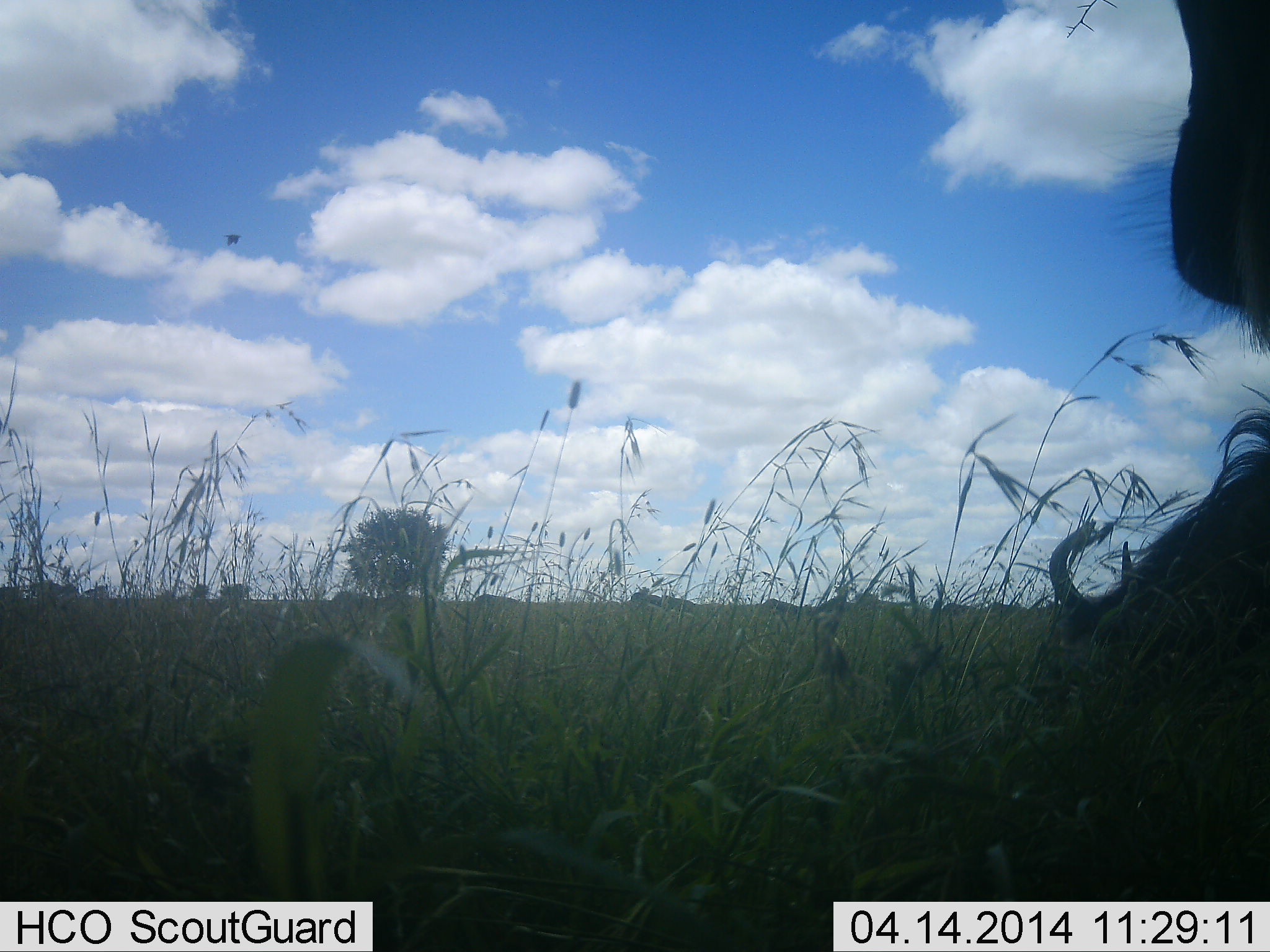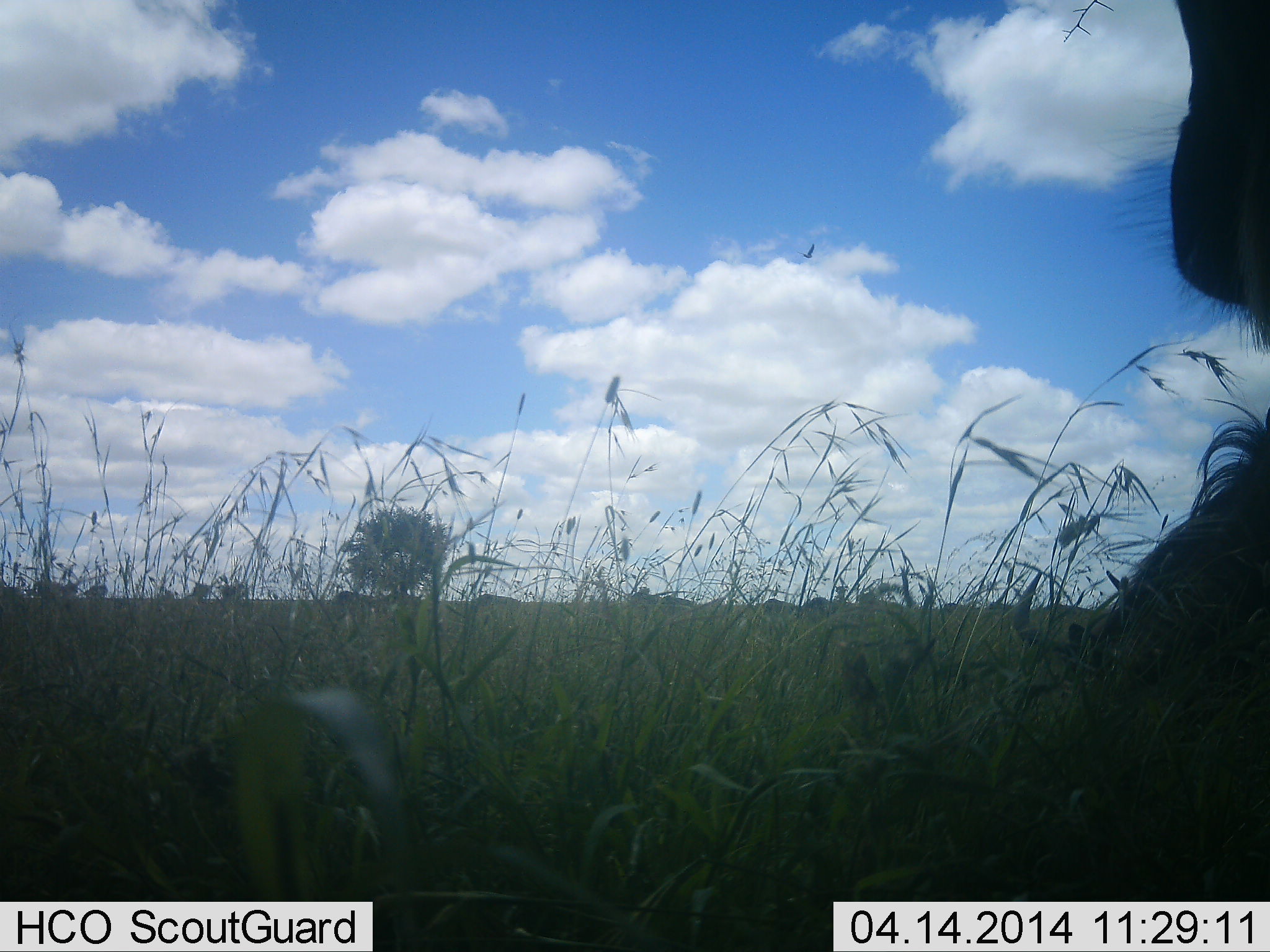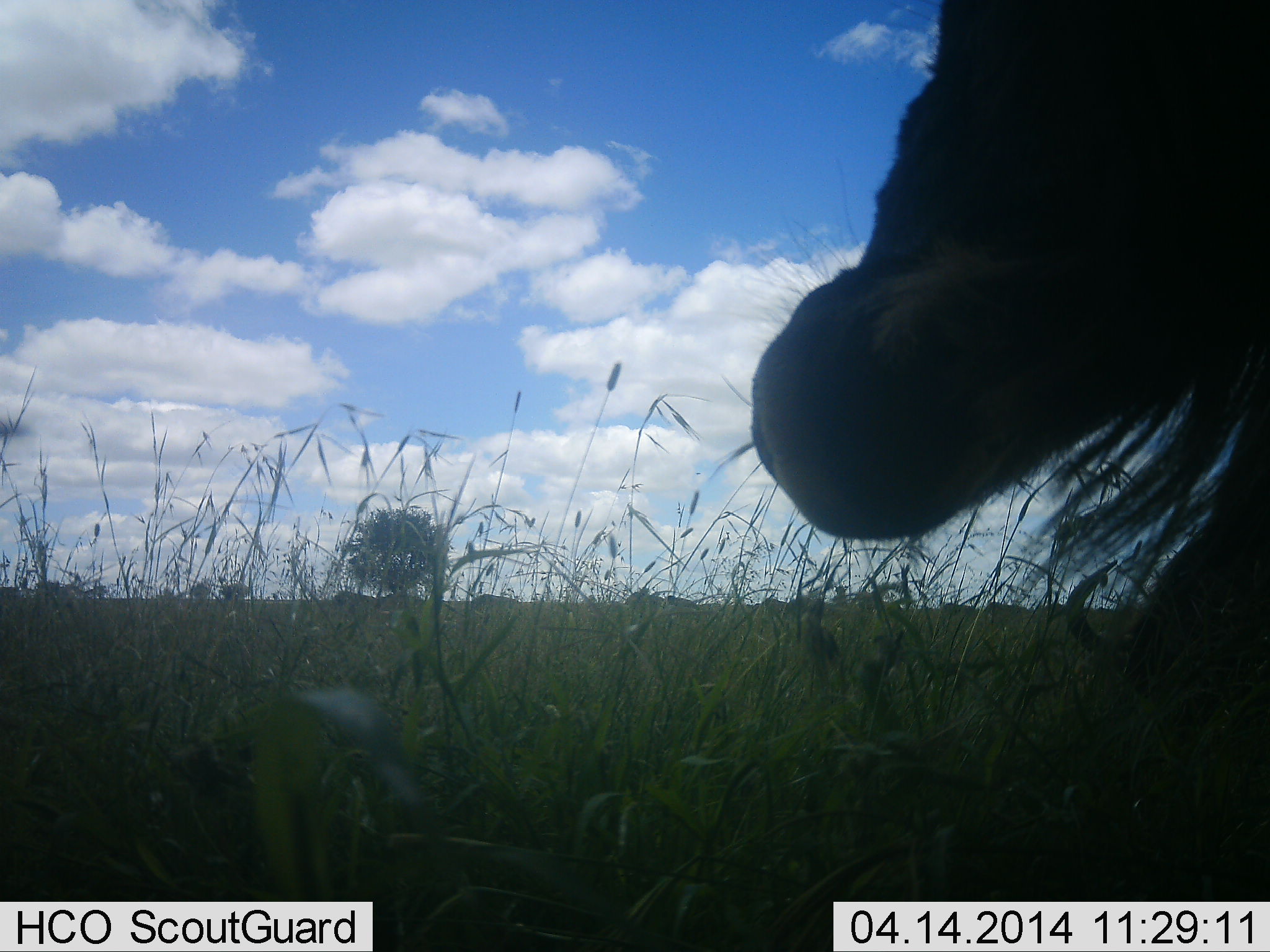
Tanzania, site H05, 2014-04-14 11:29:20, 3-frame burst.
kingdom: Animalia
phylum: Chordata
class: Mammalia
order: Artiodactyla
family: Bovidae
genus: Connochaetes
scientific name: Connochaetes taurinus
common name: blue wildebeest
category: wildebeest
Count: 2.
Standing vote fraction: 60%.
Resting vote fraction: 20%.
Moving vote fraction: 20%.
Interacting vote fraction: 0%.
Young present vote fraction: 0%.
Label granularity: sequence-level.